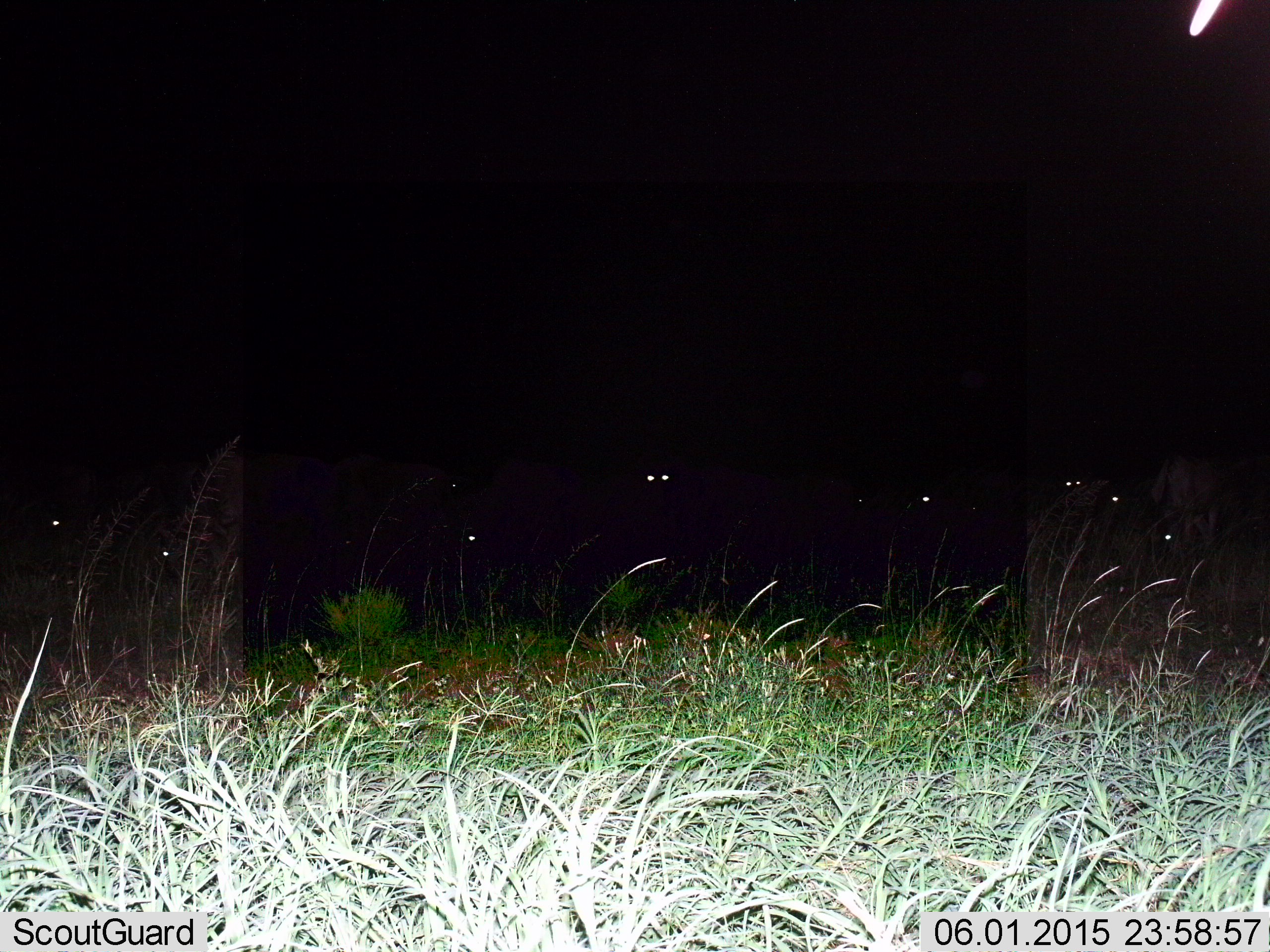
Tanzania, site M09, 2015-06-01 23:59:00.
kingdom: Animalia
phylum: Chordata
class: Mammalia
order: Artiodactyla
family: Bovidae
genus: Connochaetes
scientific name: Connochaetes taurinus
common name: blue wildebeest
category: wildebeest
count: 10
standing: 67%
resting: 33%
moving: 22%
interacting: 0%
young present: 0%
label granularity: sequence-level